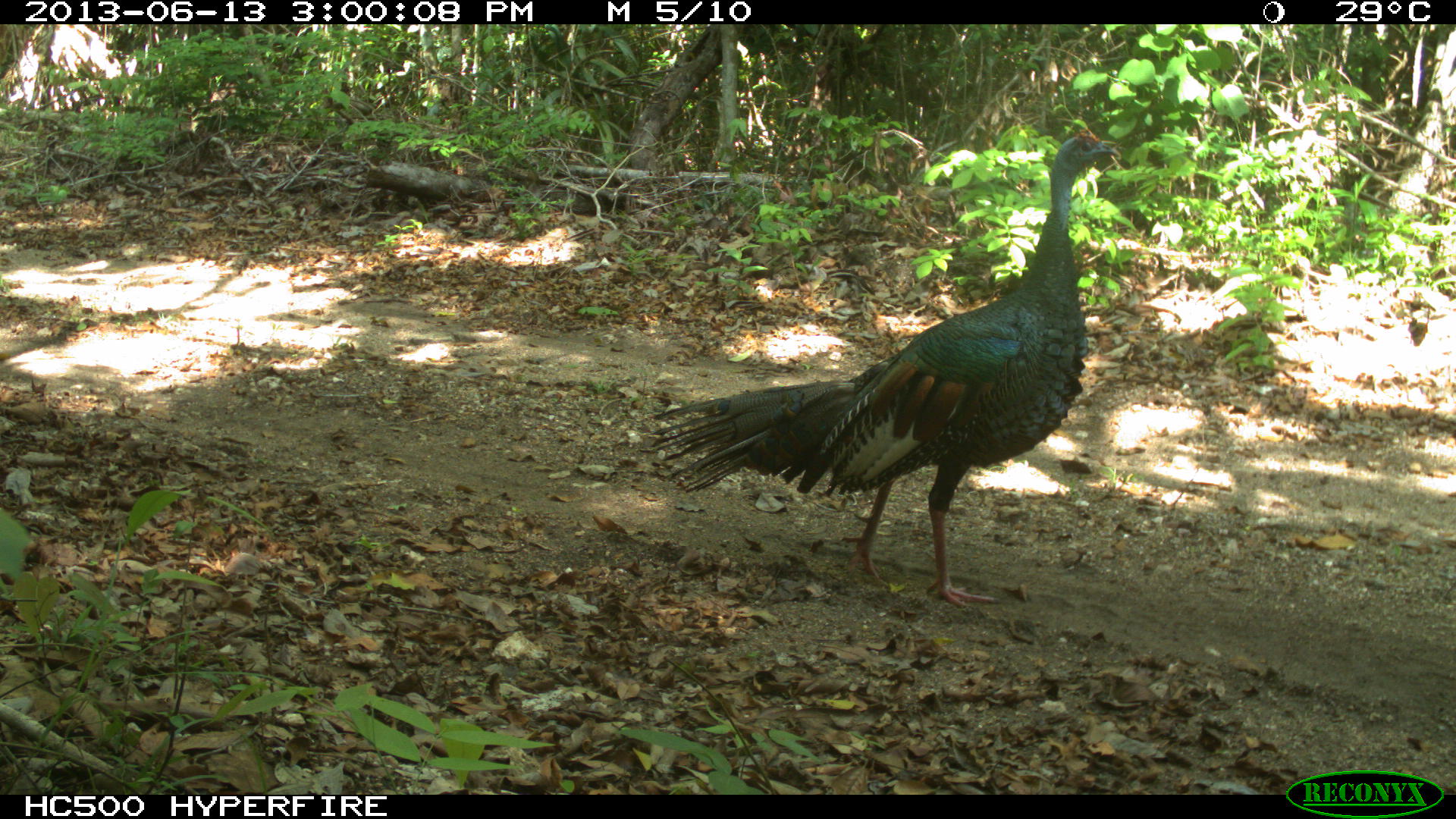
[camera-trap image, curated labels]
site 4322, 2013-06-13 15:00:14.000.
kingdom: Animalia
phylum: Chordata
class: Aves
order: Galliformes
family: Phasianidae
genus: Meleagris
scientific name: Meleagris ocellata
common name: ocellated turkey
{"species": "Meleagris ocellata (ocellated turkey)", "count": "1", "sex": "male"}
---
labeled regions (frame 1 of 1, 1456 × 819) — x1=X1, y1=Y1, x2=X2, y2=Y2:
meleagris ocellata: x1=634, y1=119, x2=1124, y2=610